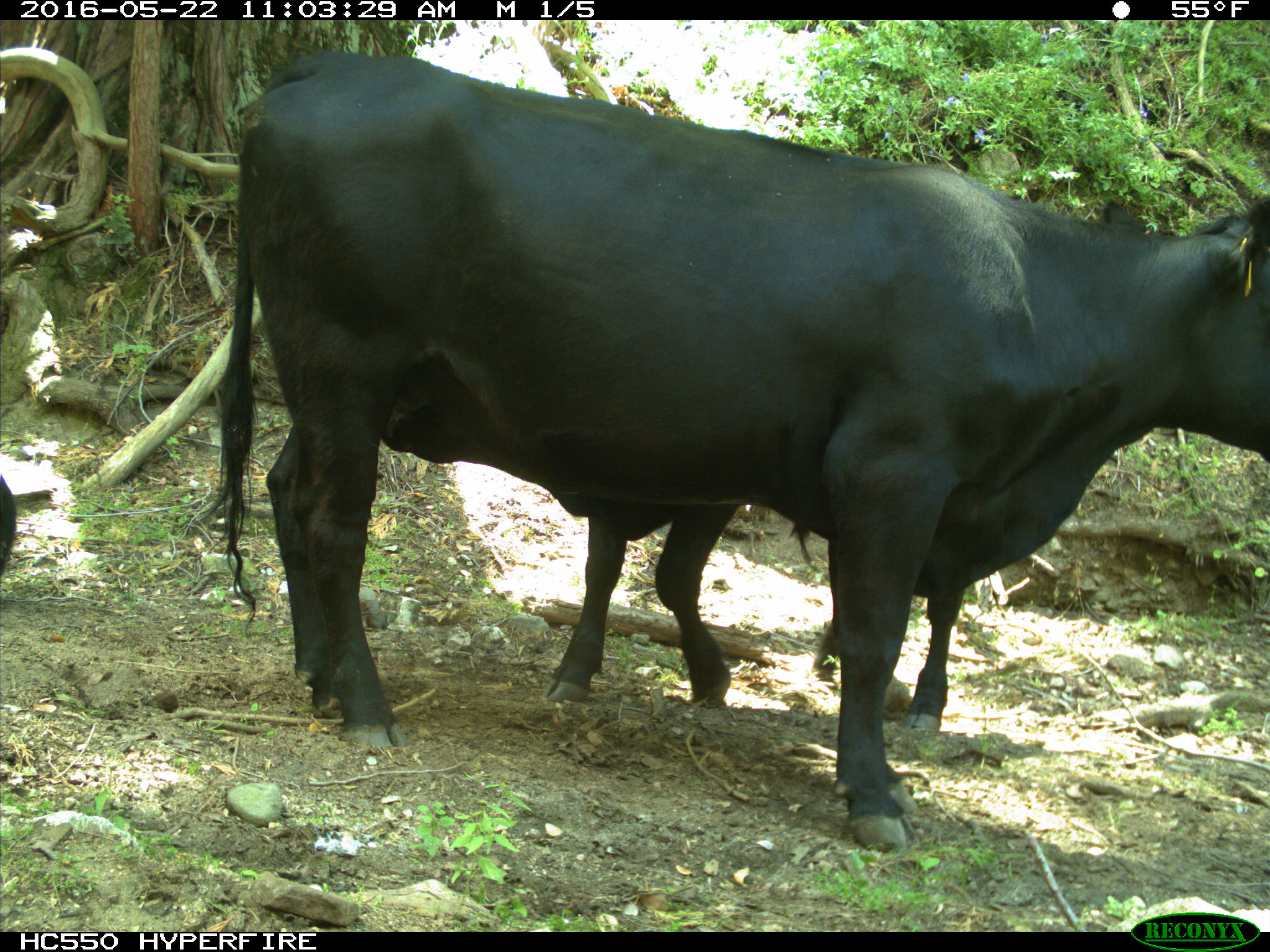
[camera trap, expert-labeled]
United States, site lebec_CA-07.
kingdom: Animalia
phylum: Chordata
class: Mammalia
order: Artiodactyla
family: Bovidae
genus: Bos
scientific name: Bos taurus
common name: domestic cow